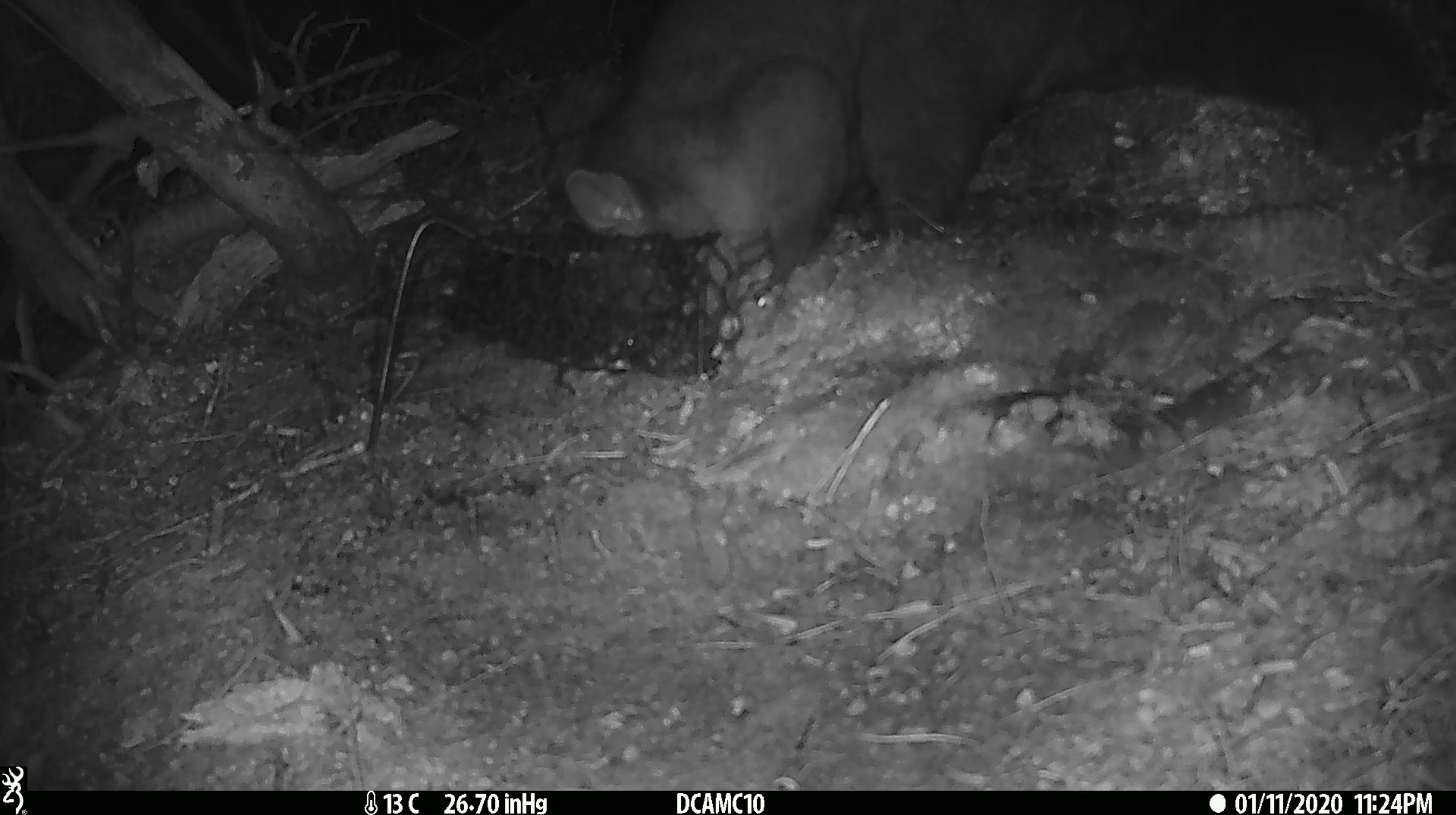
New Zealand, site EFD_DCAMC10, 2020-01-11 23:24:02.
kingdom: Animalia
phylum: Chordata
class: Mammalia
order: Diprotodontia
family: Phalangeridae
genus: Trichosurus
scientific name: Trichosurus vulpecula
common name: common brushtail possum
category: possum